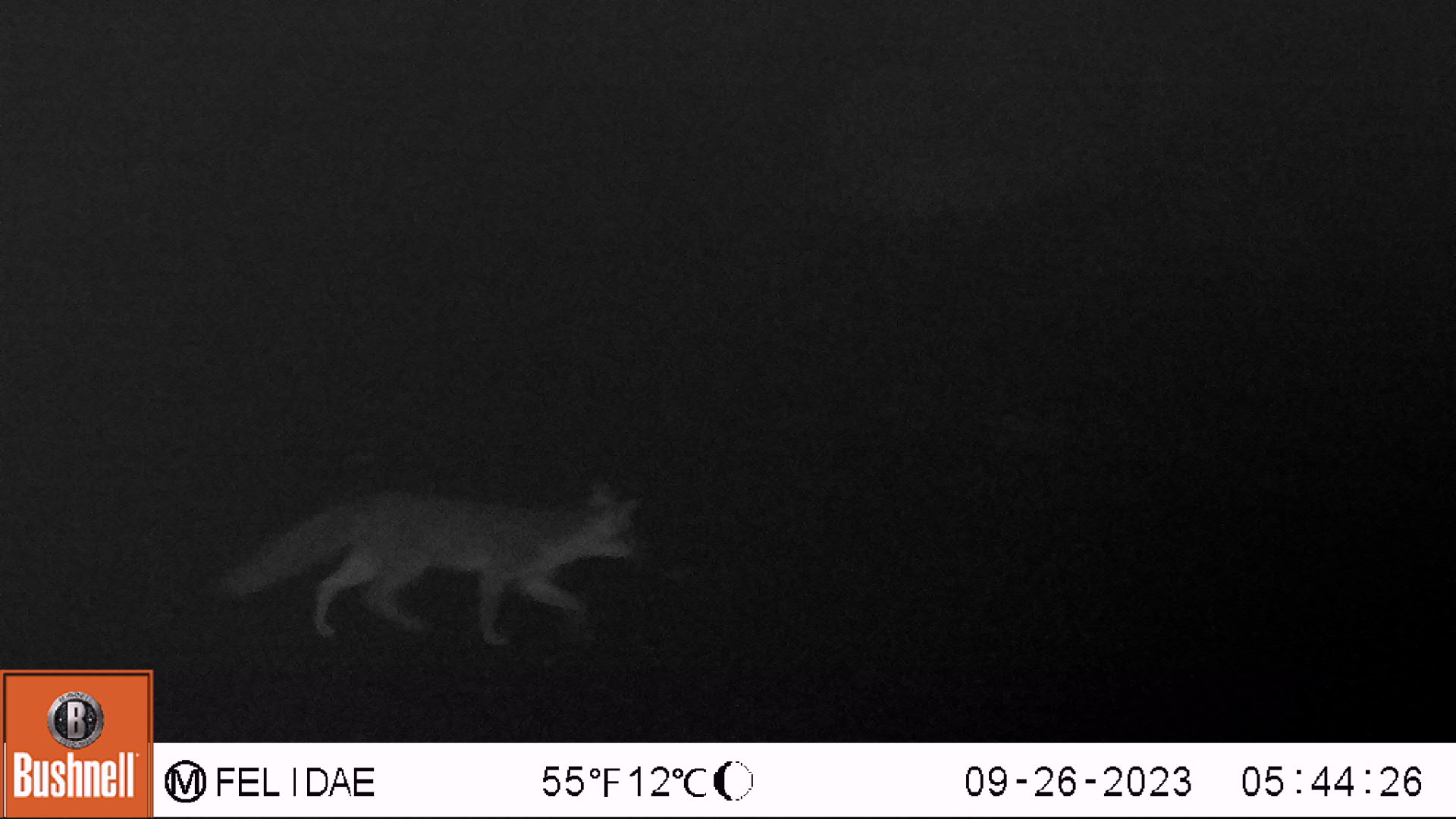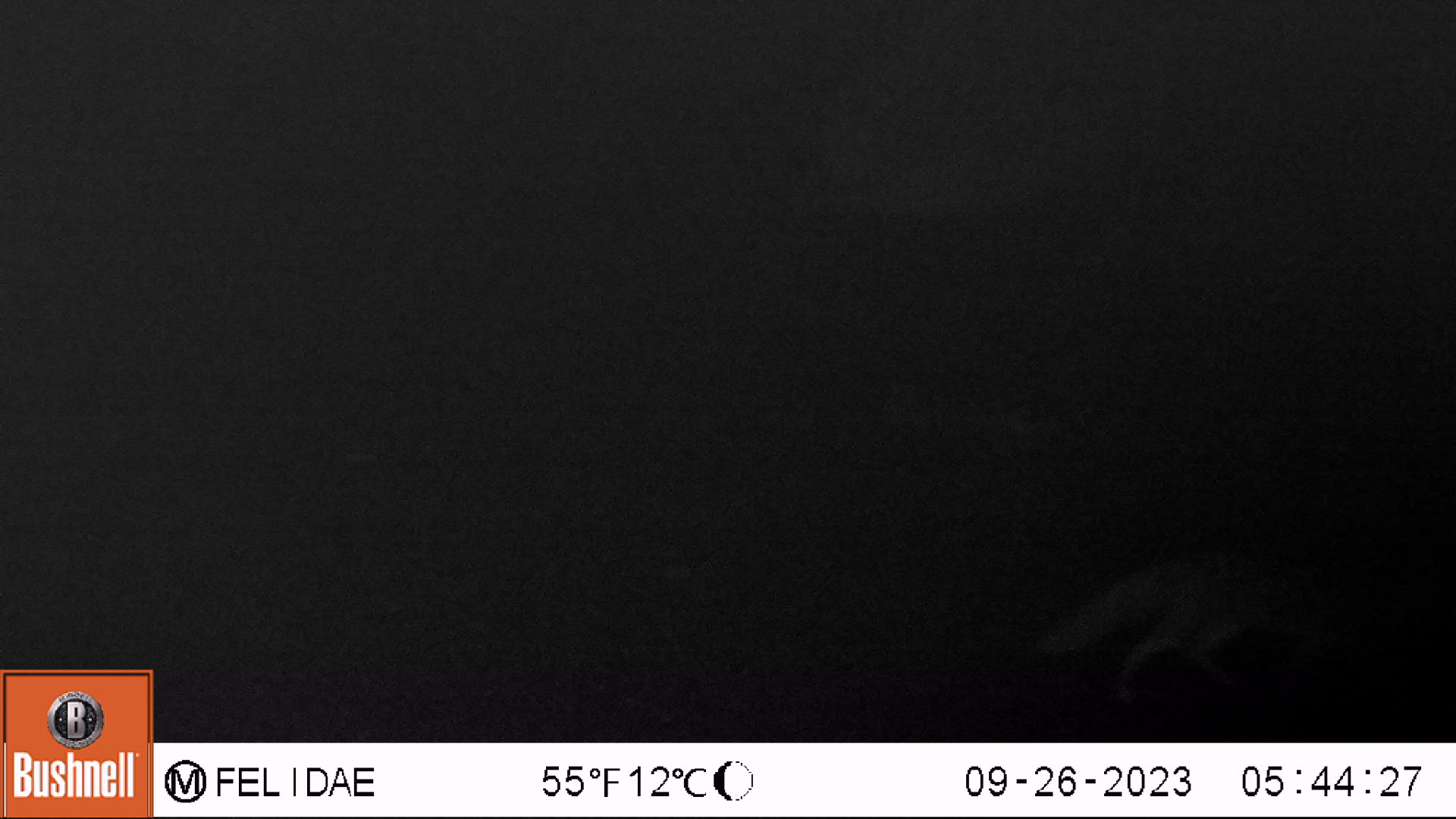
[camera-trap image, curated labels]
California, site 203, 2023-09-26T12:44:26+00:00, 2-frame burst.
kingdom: Animalia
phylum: Chordata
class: Mammalia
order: Carnivora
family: Canidae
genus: Urocyon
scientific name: Urocyon cinereoargenteus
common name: gray fox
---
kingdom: Animalia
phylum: Chordata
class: Mammalia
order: Carnivora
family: Canidae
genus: Canis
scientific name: Canis latrans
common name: coyote